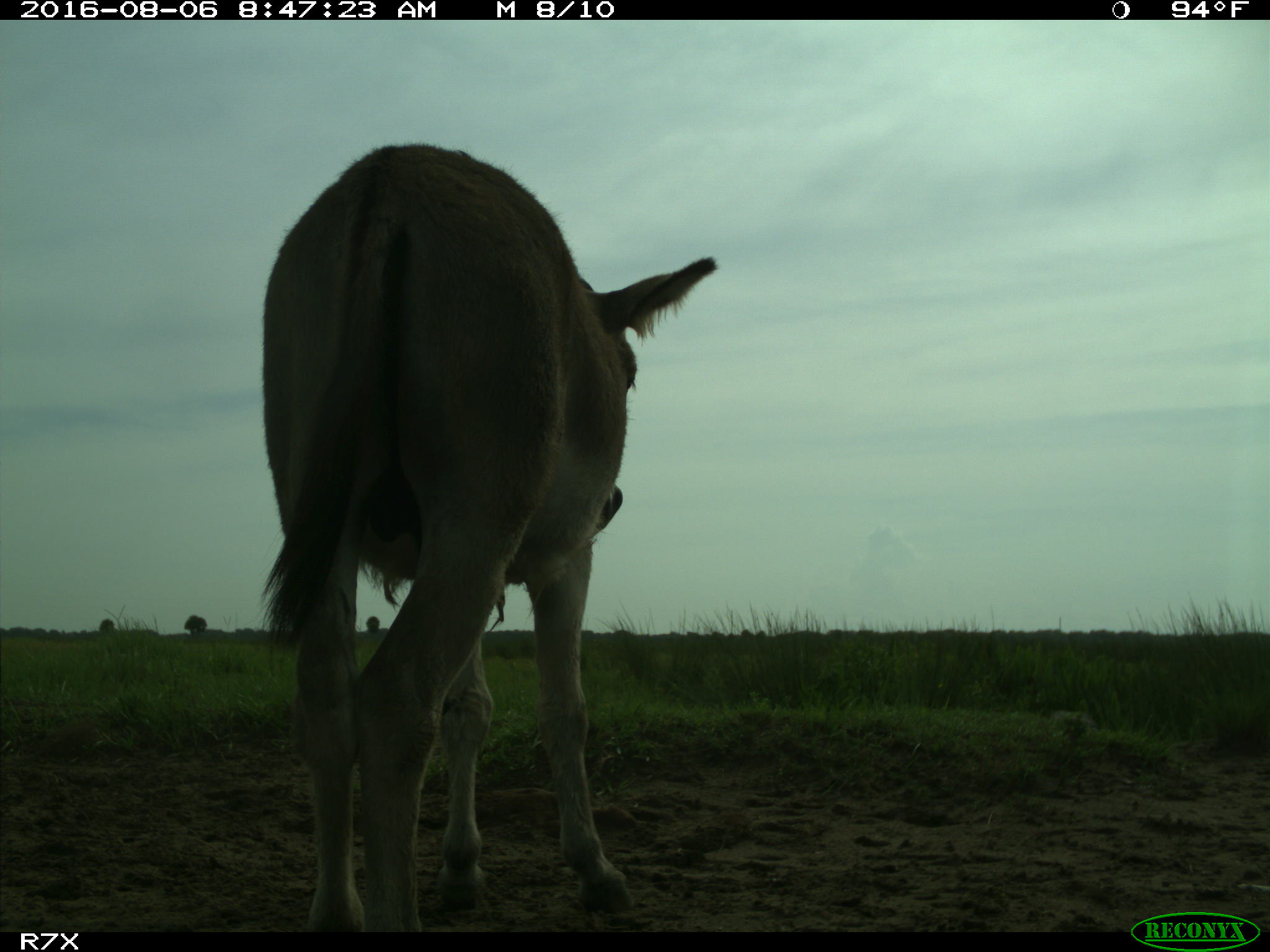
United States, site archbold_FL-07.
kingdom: Animalia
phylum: Chordata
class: Mammalia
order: Perissodactyla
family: Equidae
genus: Equus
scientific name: Equus africanus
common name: african wild ass